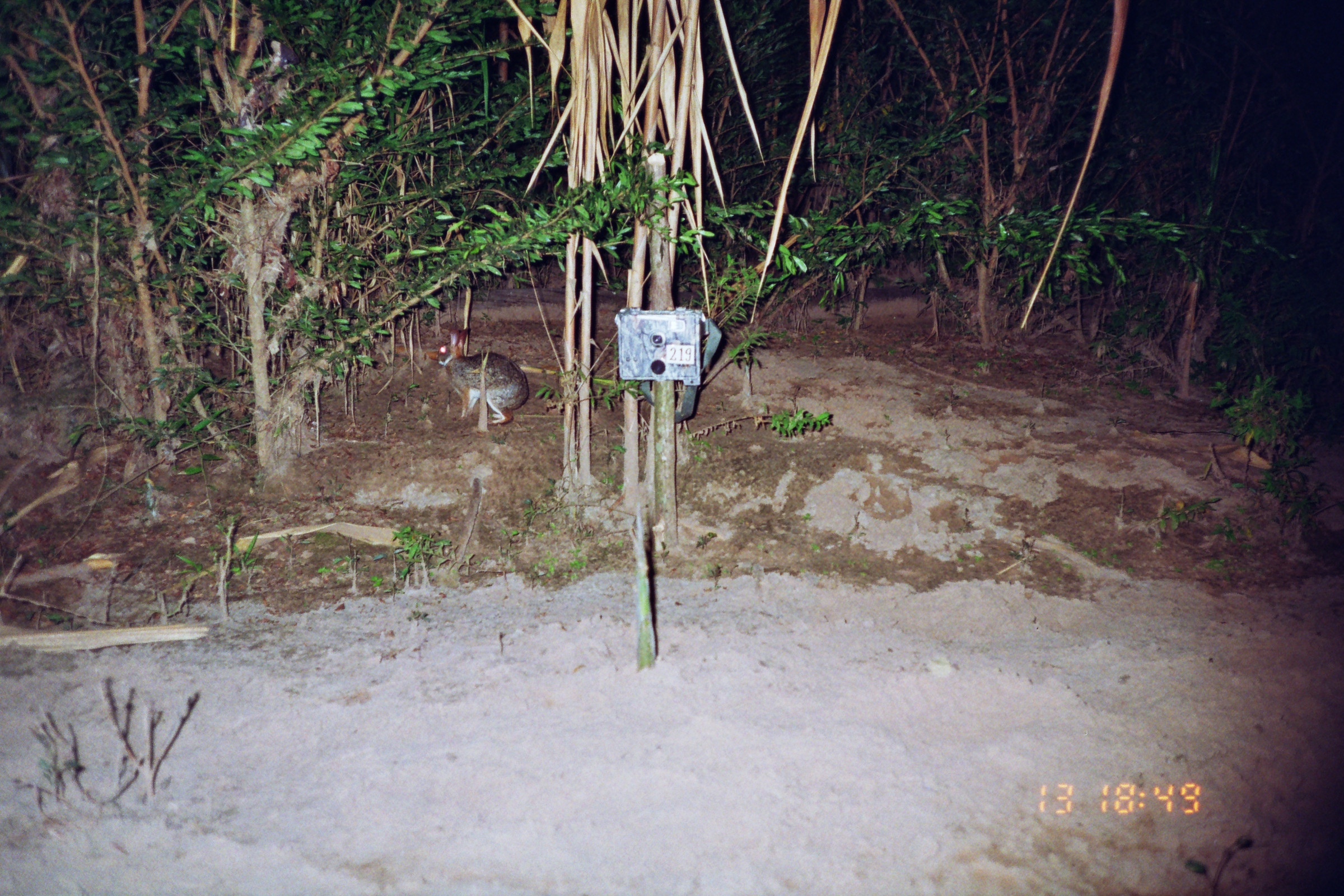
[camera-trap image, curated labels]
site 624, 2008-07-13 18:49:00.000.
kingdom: Animalia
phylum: Chordata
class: Mammalia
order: Lagomorpha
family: Leporidae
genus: Sylvilagus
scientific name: Sylvilagus brasiliensis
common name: tapeti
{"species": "Sylvilagus brasiliensis (tapeti)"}